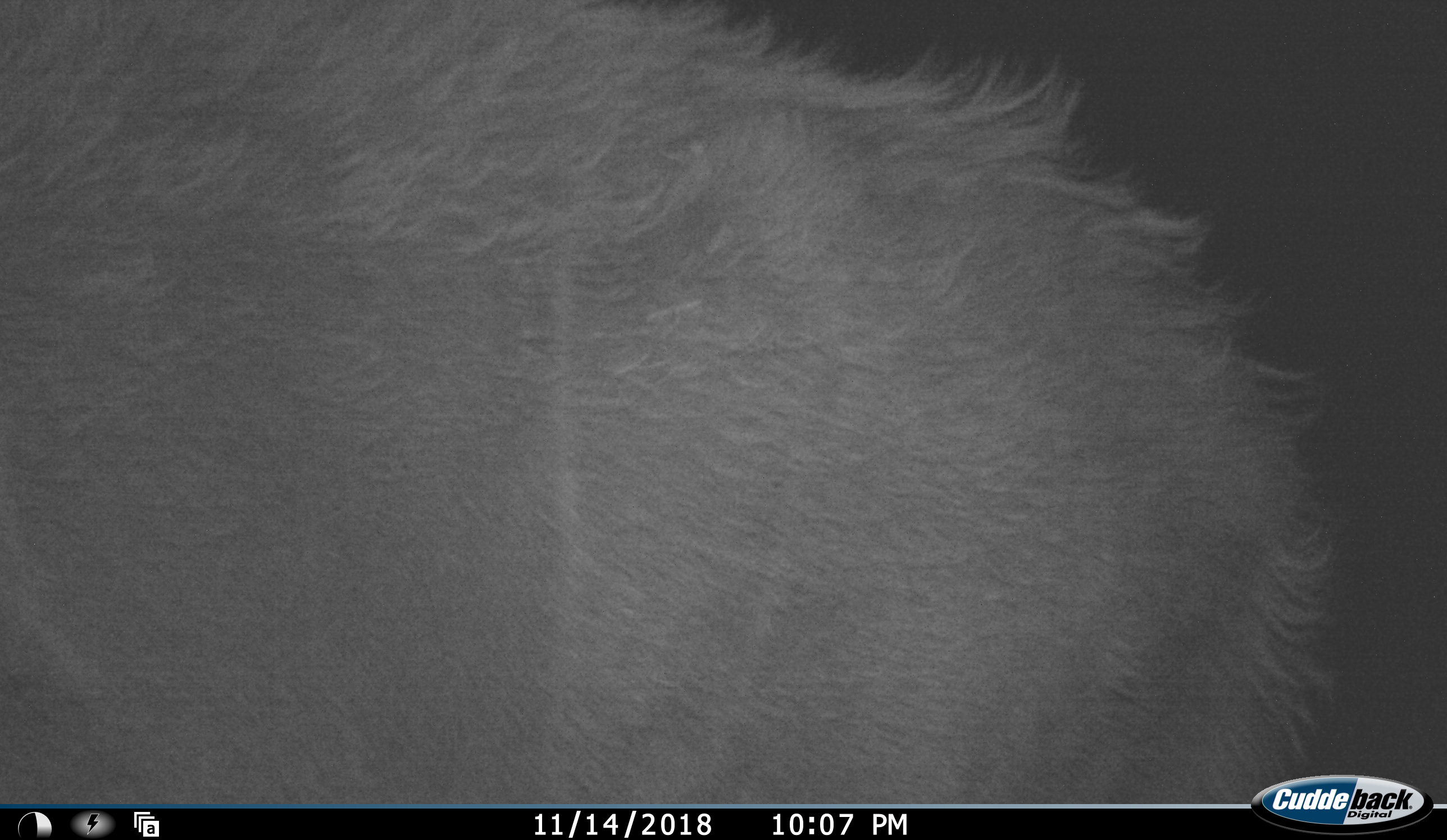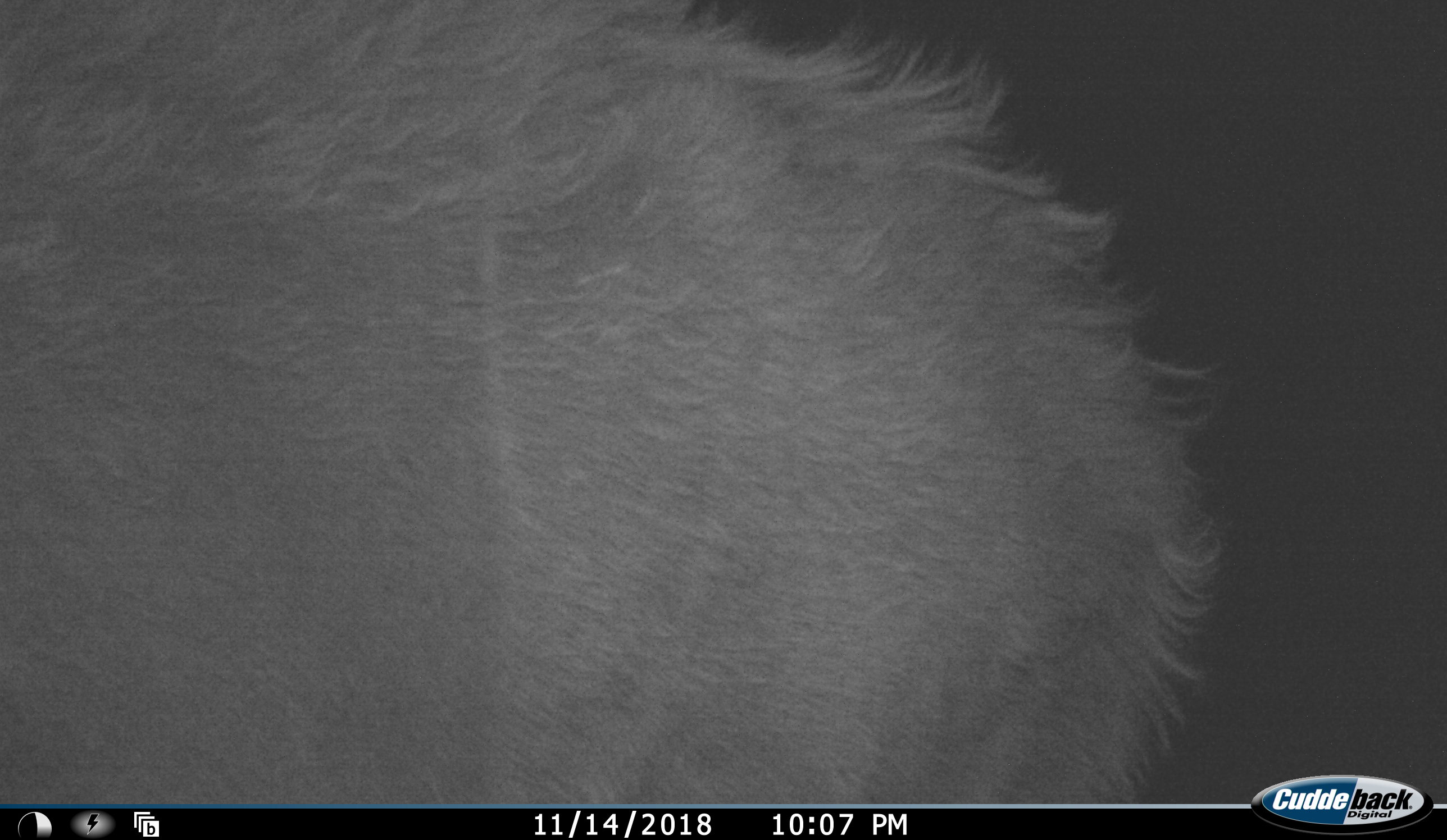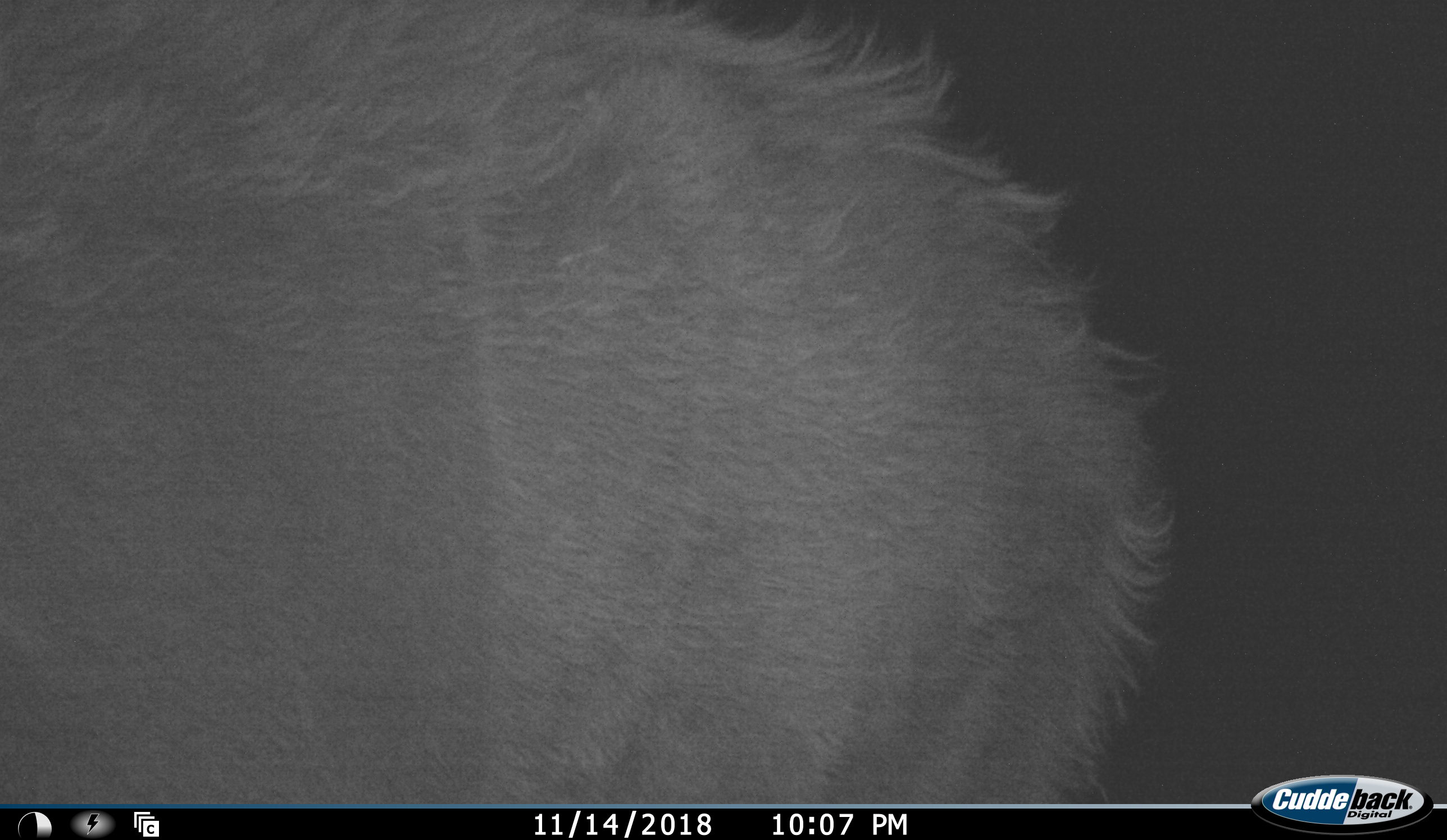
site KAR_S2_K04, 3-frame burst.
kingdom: Animalia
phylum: Chordata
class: Mammalia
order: Artiodactyla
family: Bovidae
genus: Tragelaphus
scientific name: Tragelaphus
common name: kudu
Kudu (Tragelaphus), count 1. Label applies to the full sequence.